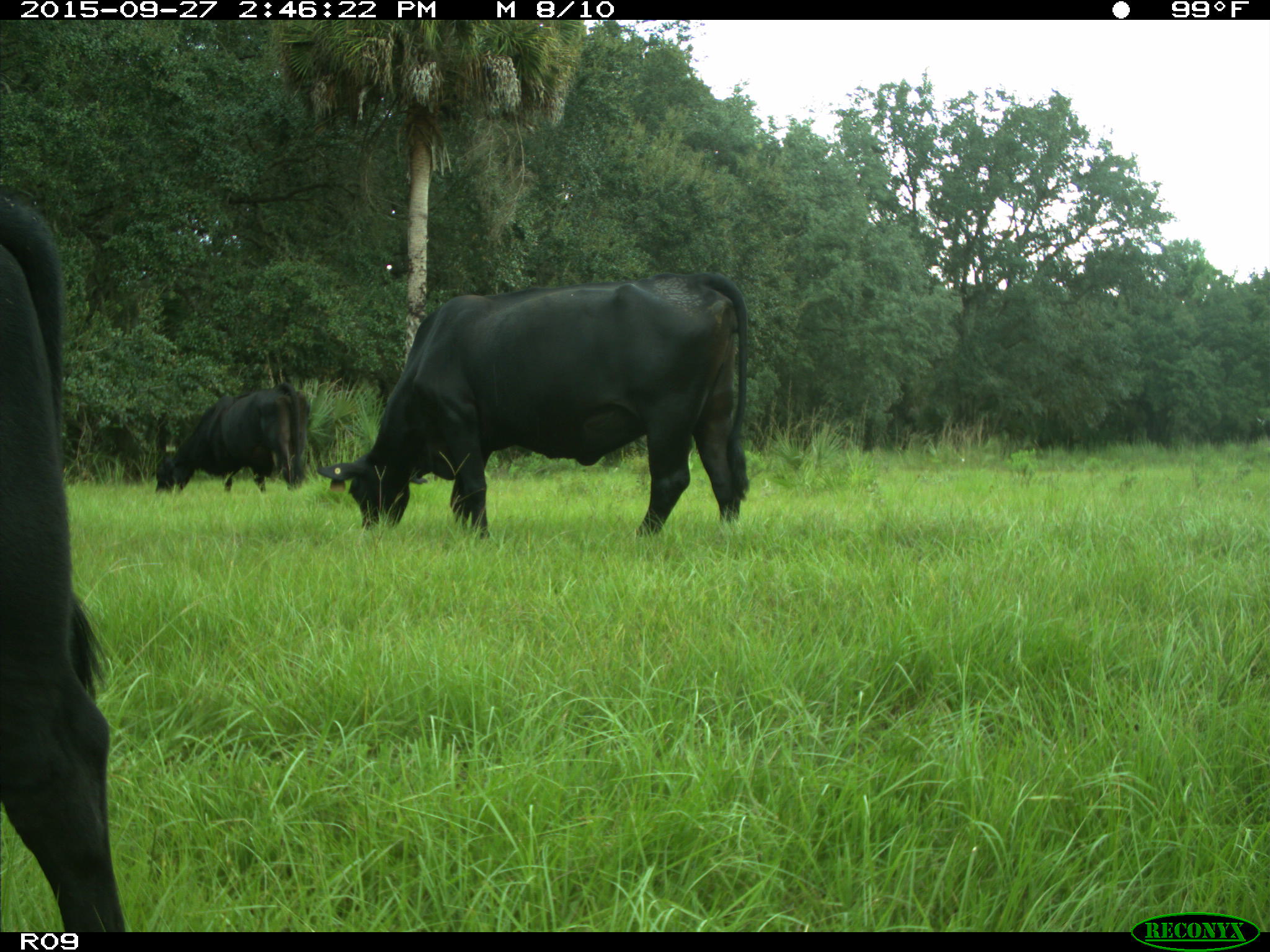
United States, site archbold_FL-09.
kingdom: Animalia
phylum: Chordata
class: Mammalia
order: Artiodactyla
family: Bovidae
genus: Bos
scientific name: Bos taurus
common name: domestic cow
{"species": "Bos taurus (domestic cow)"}